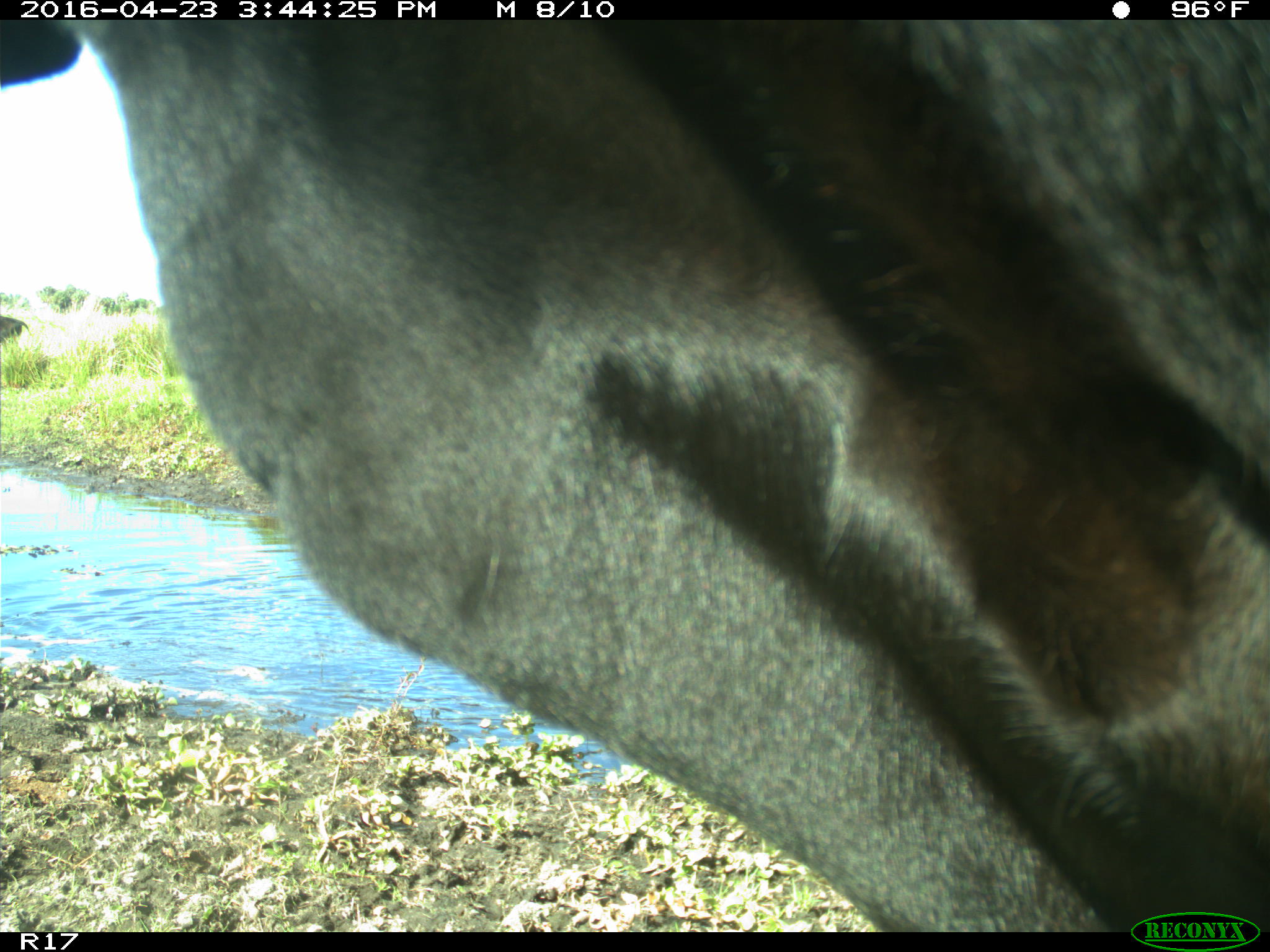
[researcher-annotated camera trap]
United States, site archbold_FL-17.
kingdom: Animalia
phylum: Chordata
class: Mammalia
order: Artiodactyla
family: Bovidae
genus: Bos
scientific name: Bos taurus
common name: domestic cow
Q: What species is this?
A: Bos taurus (domestic cow).